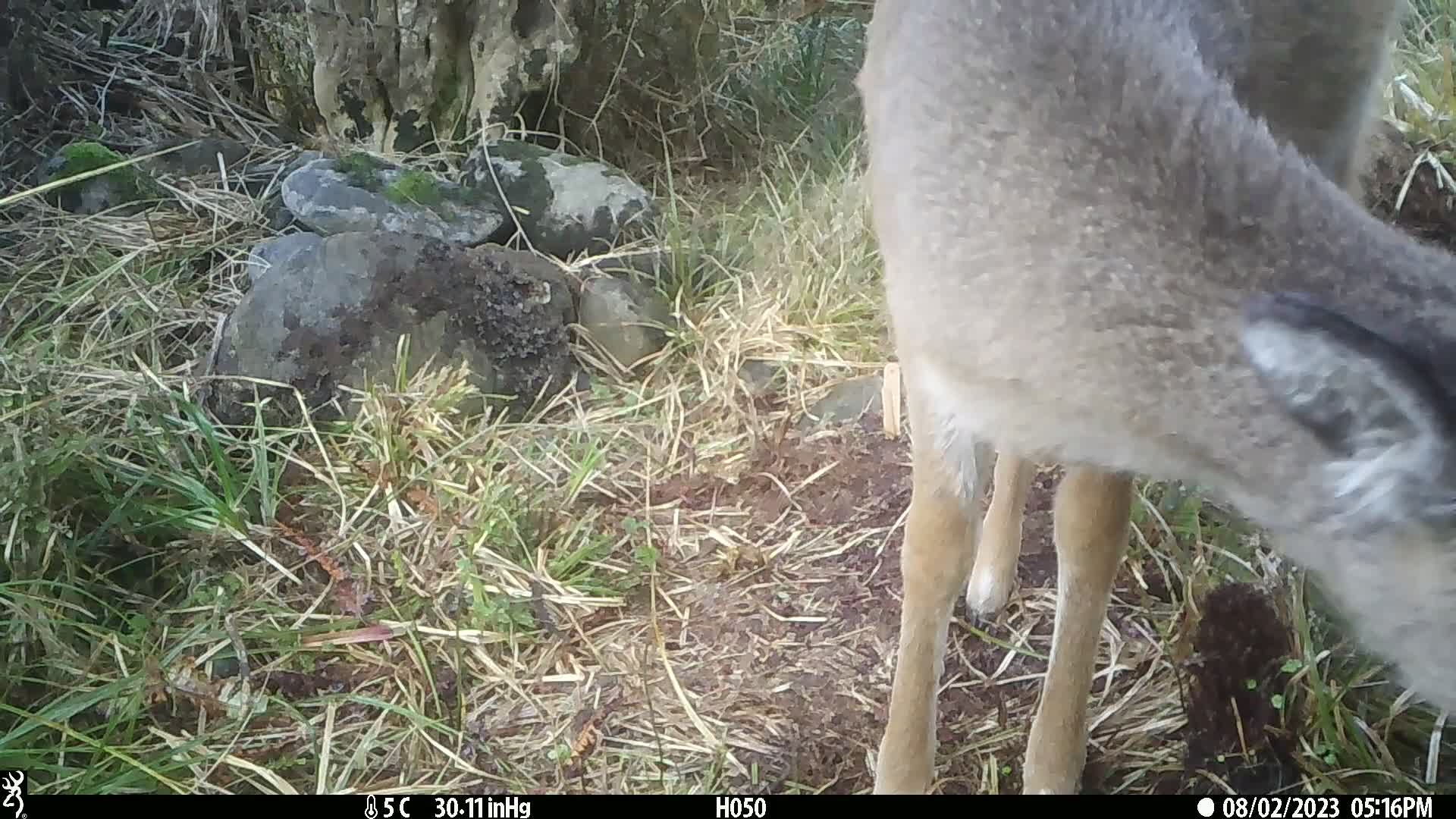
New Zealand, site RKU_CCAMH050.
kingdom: Animalia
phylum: Chordata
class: Mammalia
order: Artiodactyla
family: Cervidae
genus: Odocoileus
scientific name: Odocoileus virginianus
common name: white-tailed deer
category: white tailed deer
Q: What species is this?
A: White tailed deer (white-tailed deer) (Odocoileus virginianus).